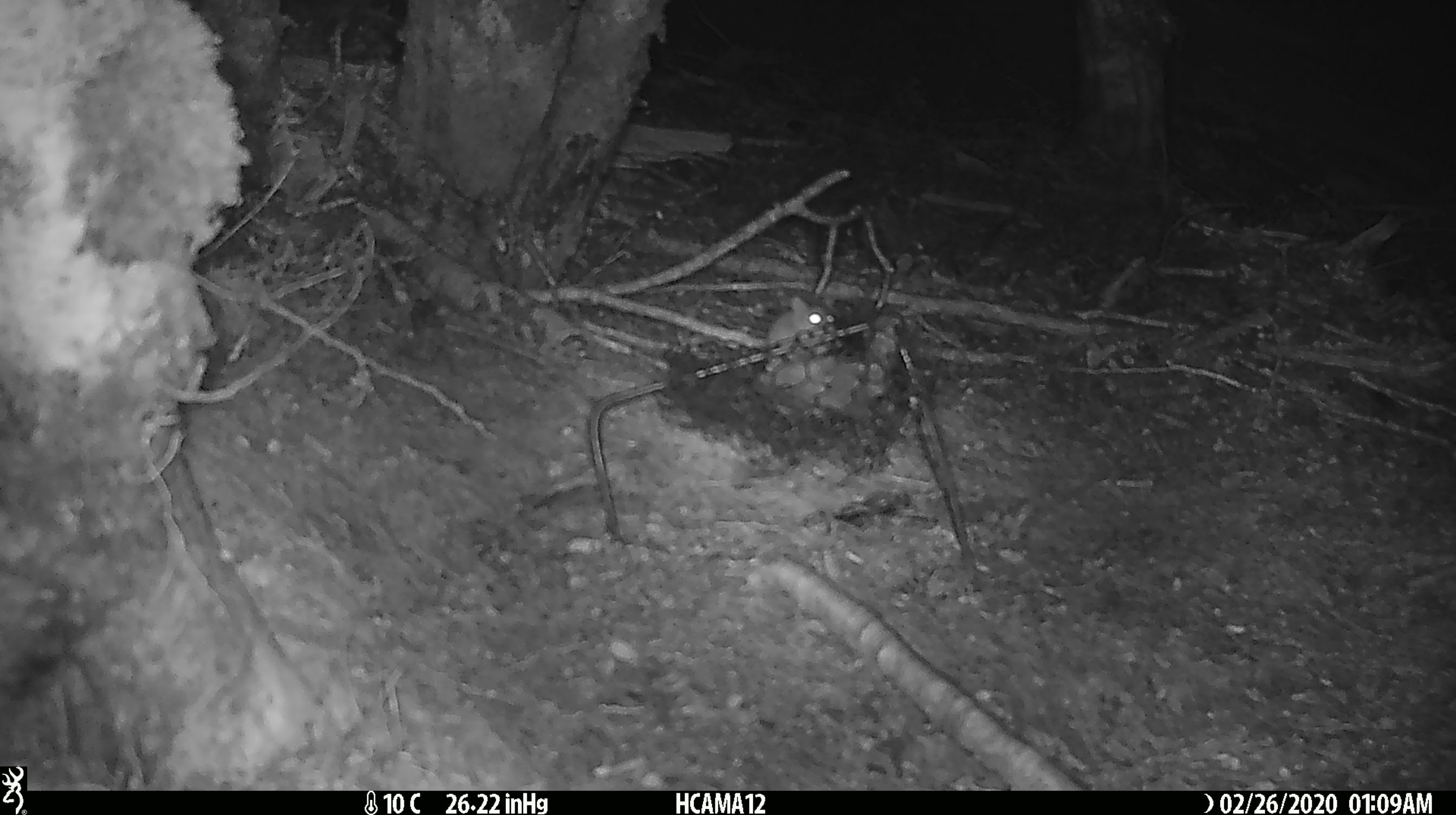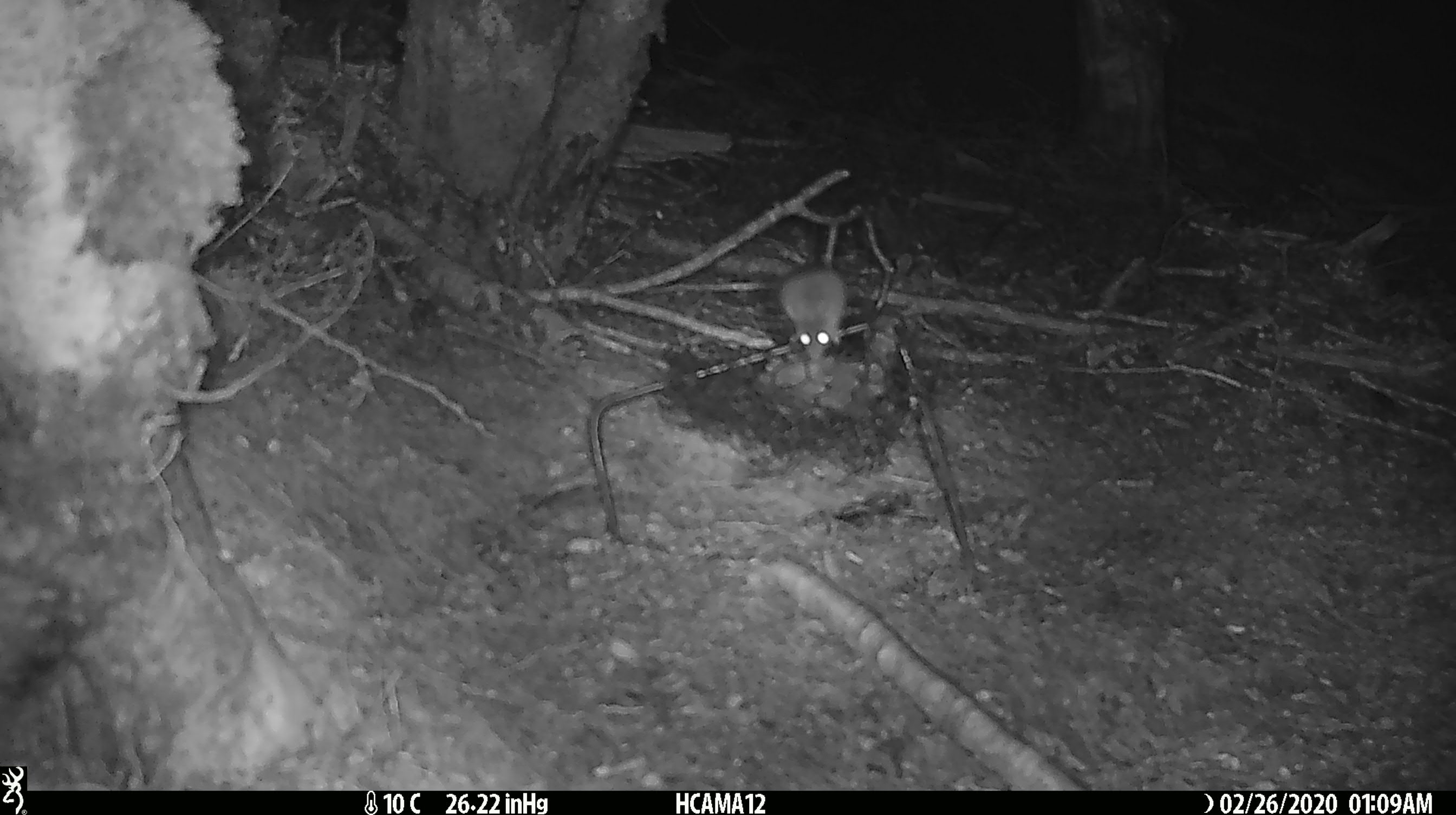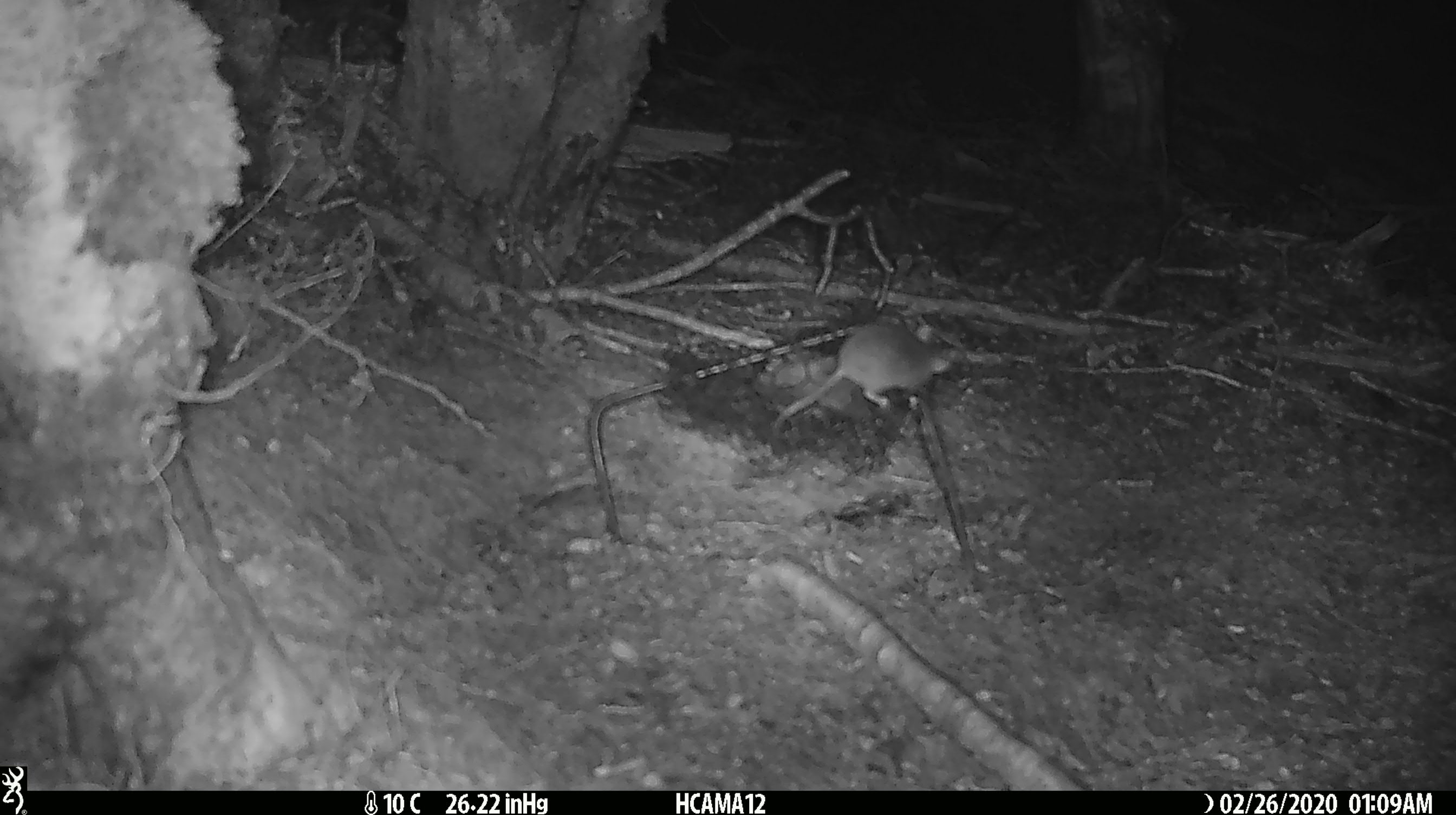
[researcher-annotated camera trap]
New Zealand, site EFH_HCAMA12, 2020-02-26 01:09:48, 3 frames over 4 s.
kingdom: Animalia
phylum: Chordata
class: Mammalia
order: Rodentia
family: Muridae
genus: Mus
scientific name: Mus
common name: mouse